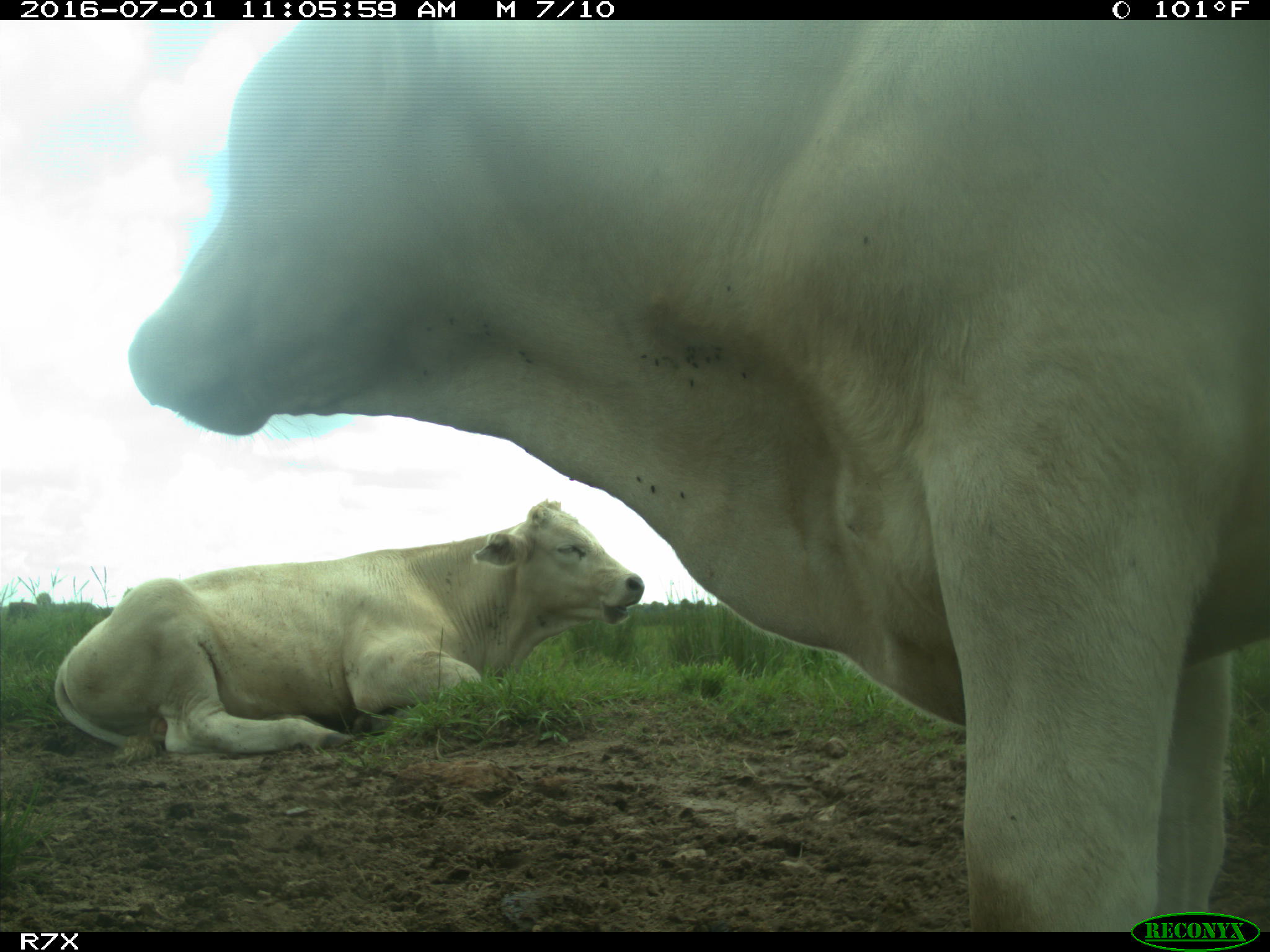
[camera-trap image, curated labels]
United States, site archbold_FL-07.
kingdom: Animalia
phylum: Chordata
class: Mammalia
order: Artiodactyla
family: Bovidae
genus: Bos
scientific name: Bos taurus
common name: domestic cow